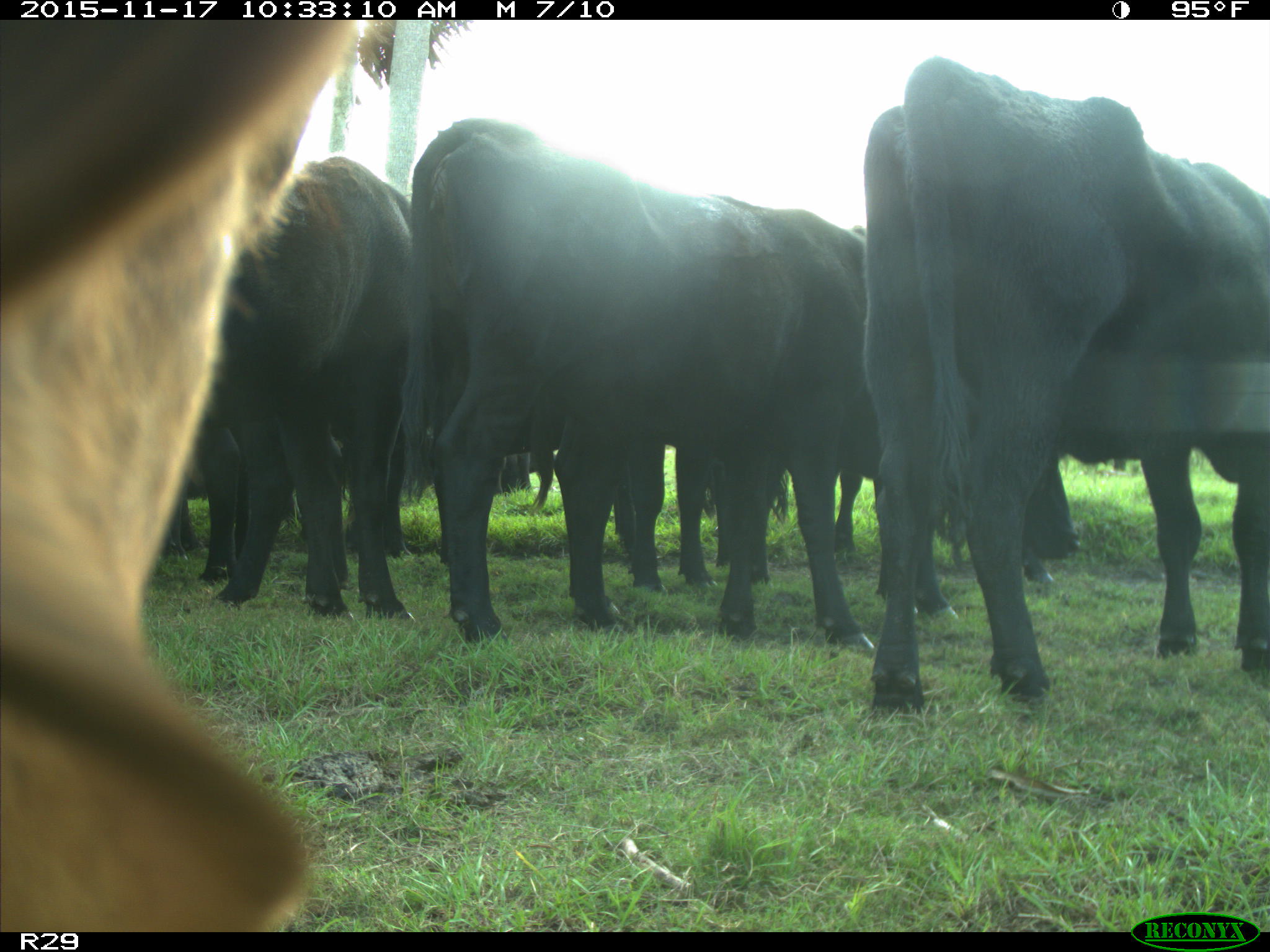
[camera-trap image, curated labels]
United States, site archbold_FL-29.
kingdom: Animalia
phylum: Chordata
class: Mammalia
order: Artiodactyla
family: Bovidae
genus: Bos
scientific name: Bos taurus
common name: domestic cow